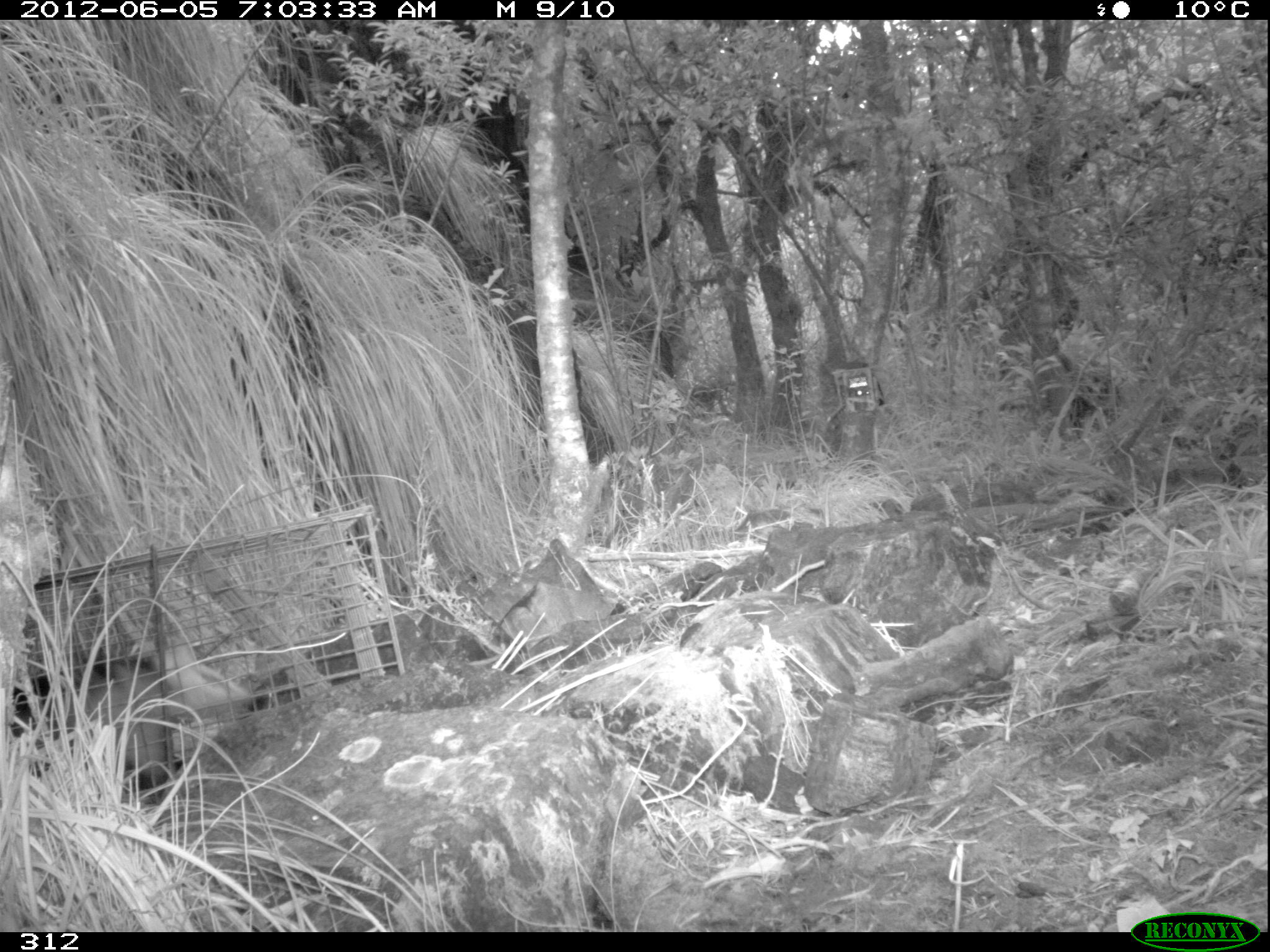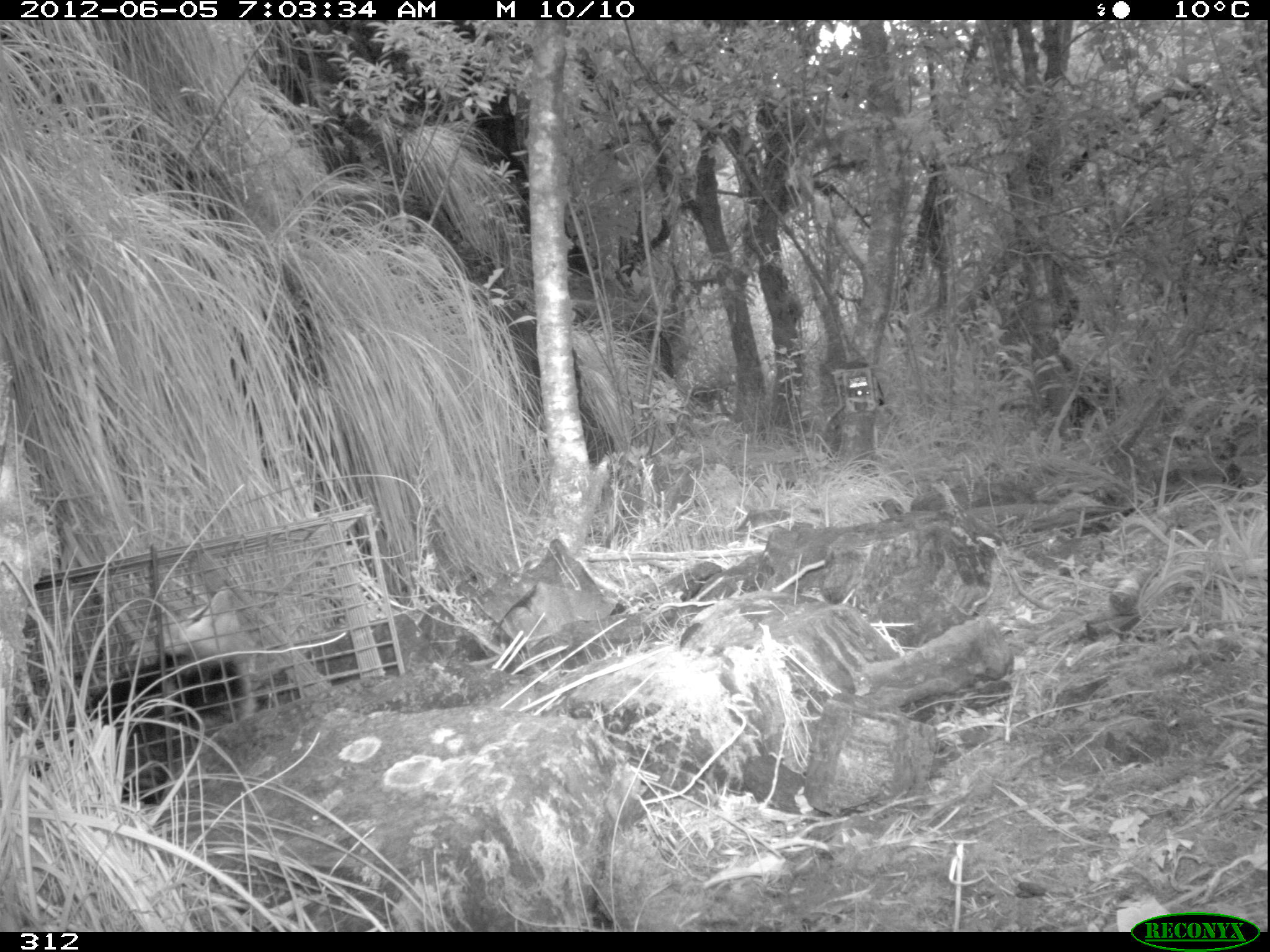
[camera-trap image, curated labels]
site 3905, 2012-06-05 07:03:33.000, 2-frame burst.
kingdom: Animalia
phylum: Chordata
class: Mammalia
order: Didelphimorphia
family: Didelphidae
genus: Didelphis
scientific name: Didelphis pernigra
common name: andean white-eared opossum